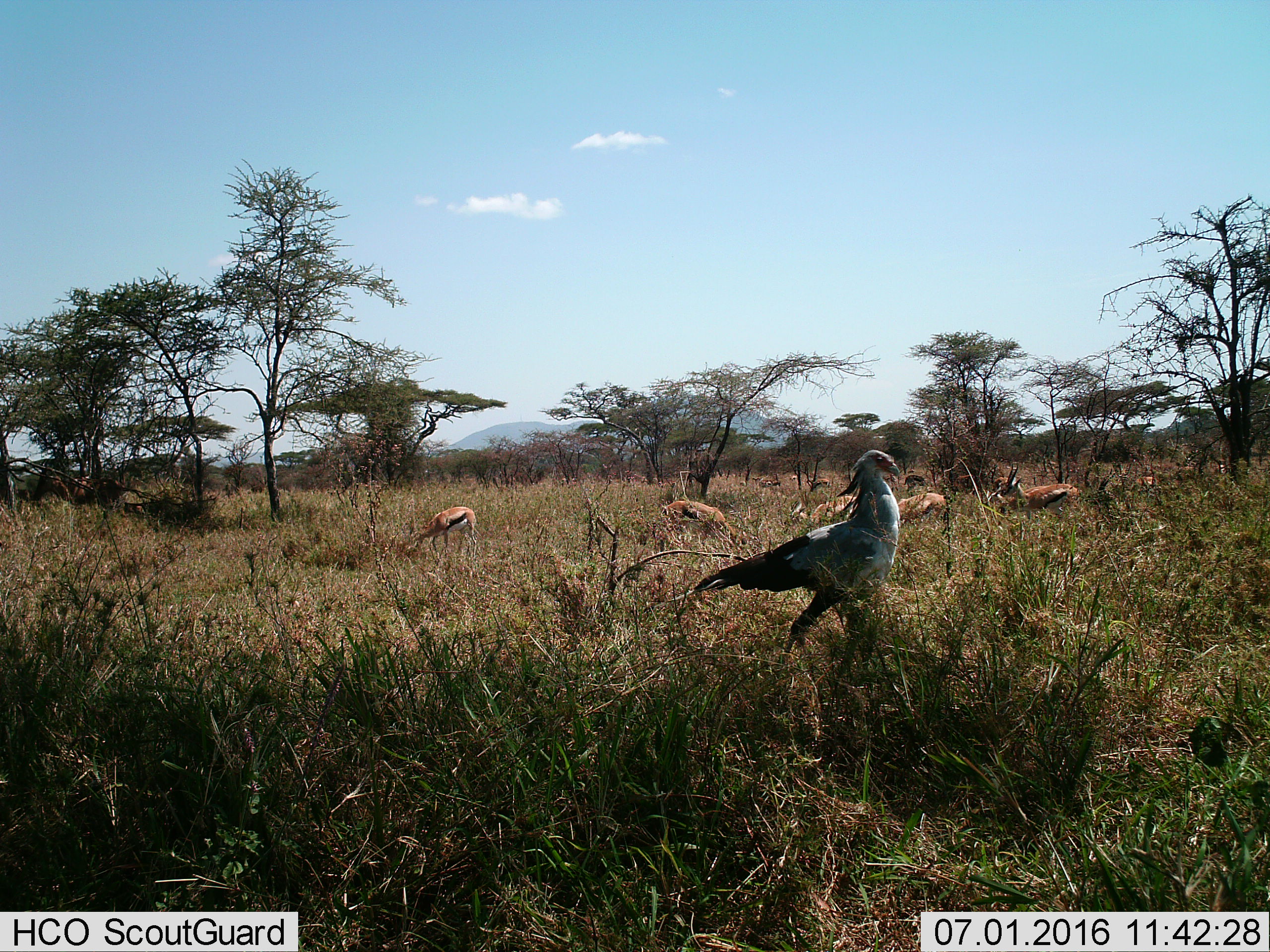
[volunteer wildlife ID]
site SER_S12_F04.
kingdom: Animalia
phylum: Chordata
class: Mammalia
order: Artiodactyla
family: Bovidae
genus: Eudorcas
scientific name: Eudorcas thomsonii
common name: thomson's gazelle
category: gazellethomsons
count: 7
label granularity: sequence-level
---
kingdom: Animalia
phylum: Chordata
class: Aves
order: Accipitriformes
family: Sagittariidae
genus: Sagittarius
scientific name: Sagittarius serpentarius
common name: secretarybird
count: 1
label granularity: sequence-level